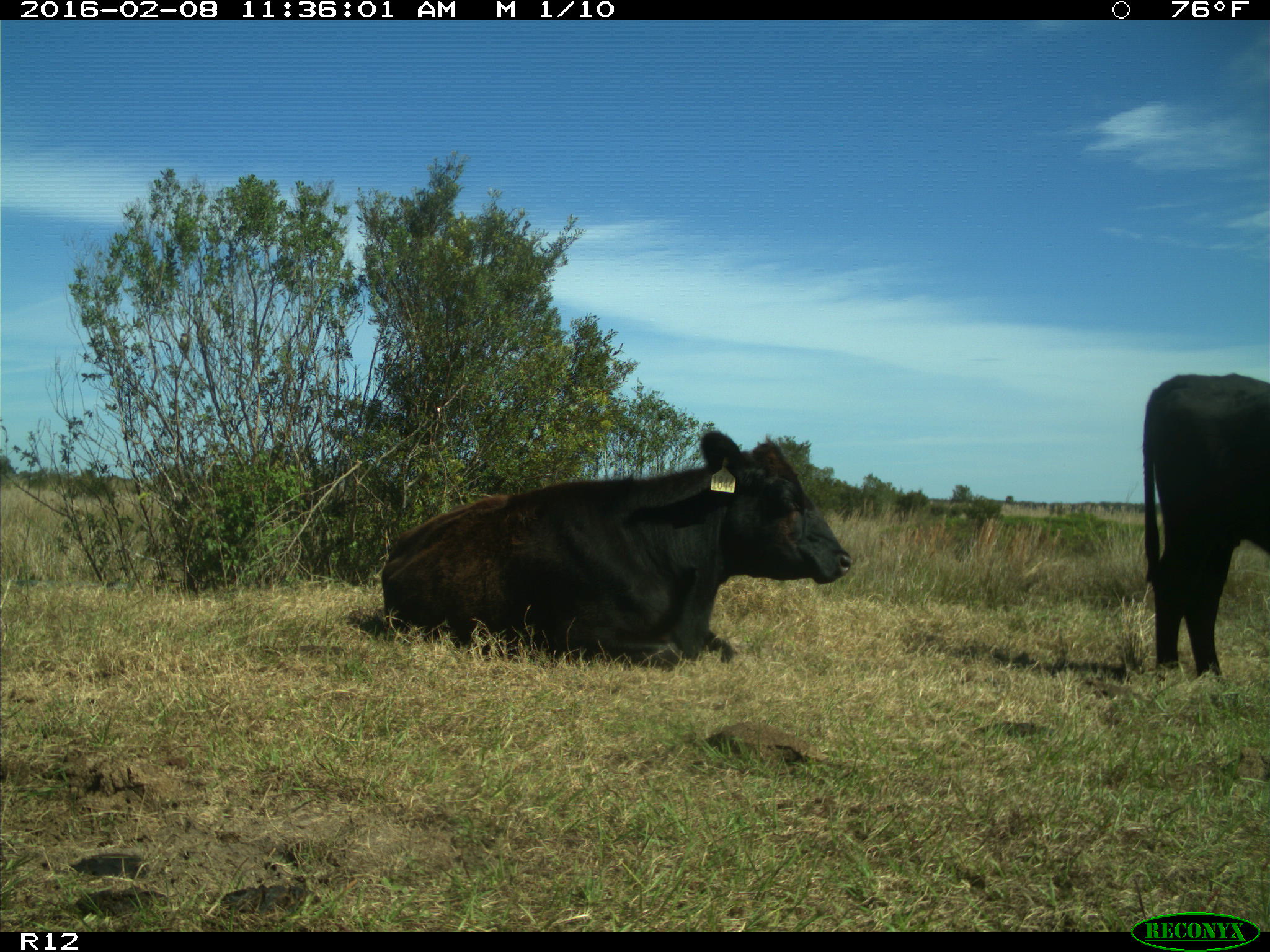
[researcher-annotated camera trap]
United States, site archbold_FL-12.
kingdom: Animalia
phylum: Chordata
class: Mammalia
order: Artiodactyla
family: Bovidae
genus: Bos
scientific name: Bos taurus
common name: domestic cow